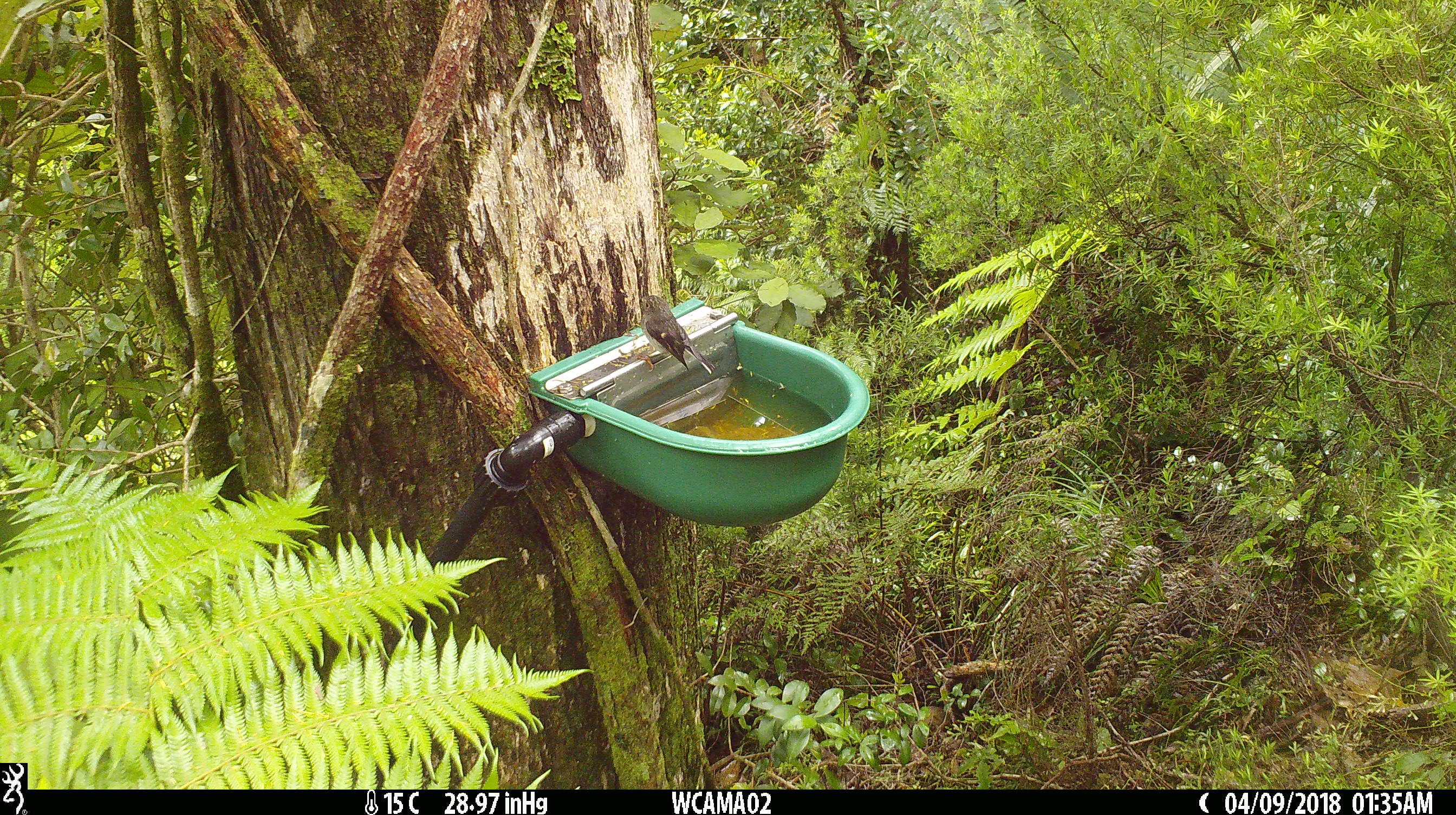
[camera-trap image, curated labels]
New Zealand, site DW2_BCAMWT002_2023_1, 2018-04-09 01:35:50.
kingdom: Animalia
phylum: Chordata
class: Aves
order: Passeriformes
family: Petroicidae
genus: Petroica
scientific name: Petroica macrocephala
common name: tomtit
Tomtit (Petroica macrocephala).